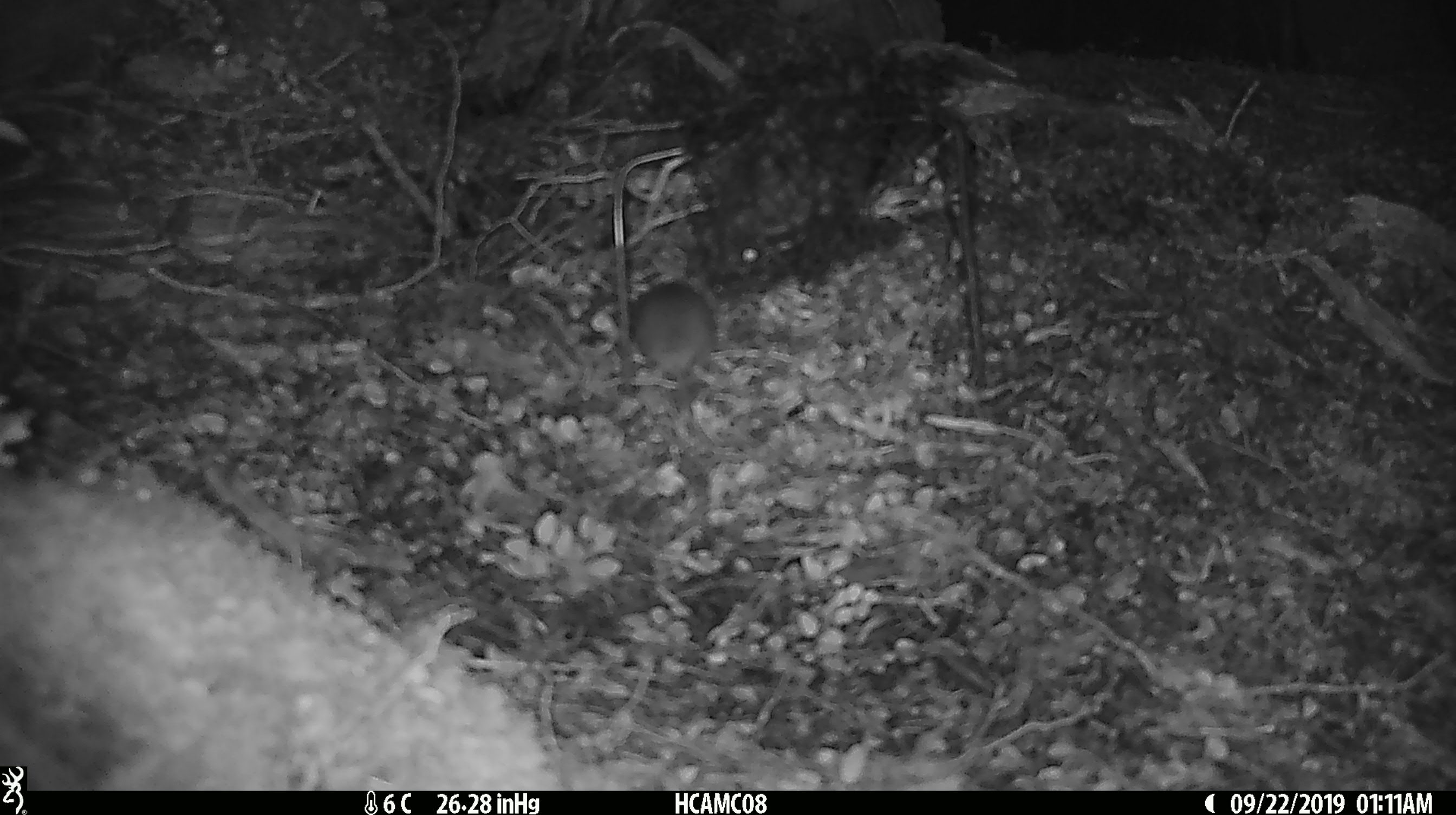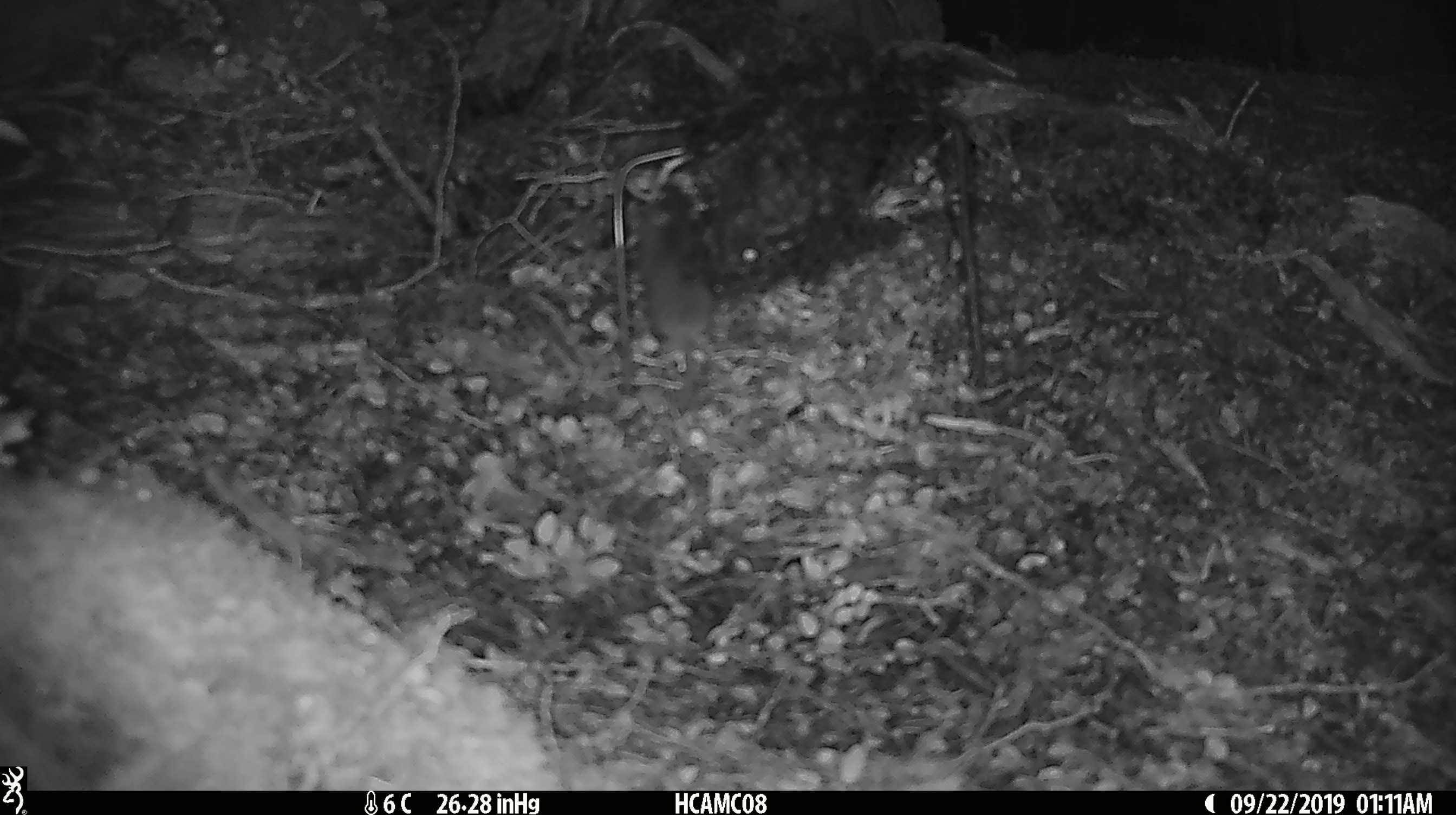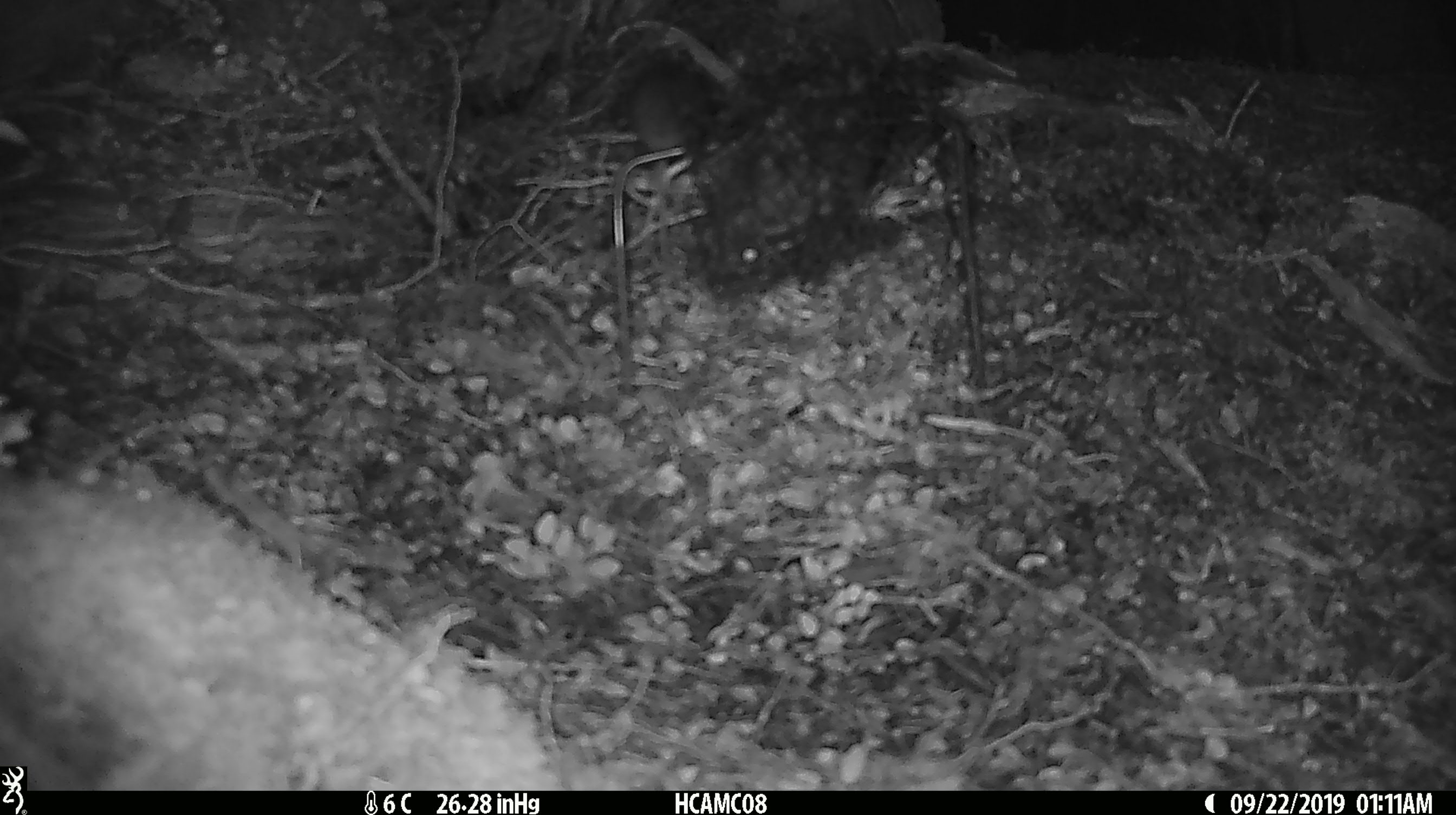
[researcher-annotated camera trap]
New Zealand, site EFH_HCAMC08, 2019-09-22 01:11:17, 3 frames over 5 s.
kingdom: Animalia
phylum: Chordata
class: Mammalia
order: Rodentia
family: Muridae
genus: Mus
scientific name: Mus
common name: mouse